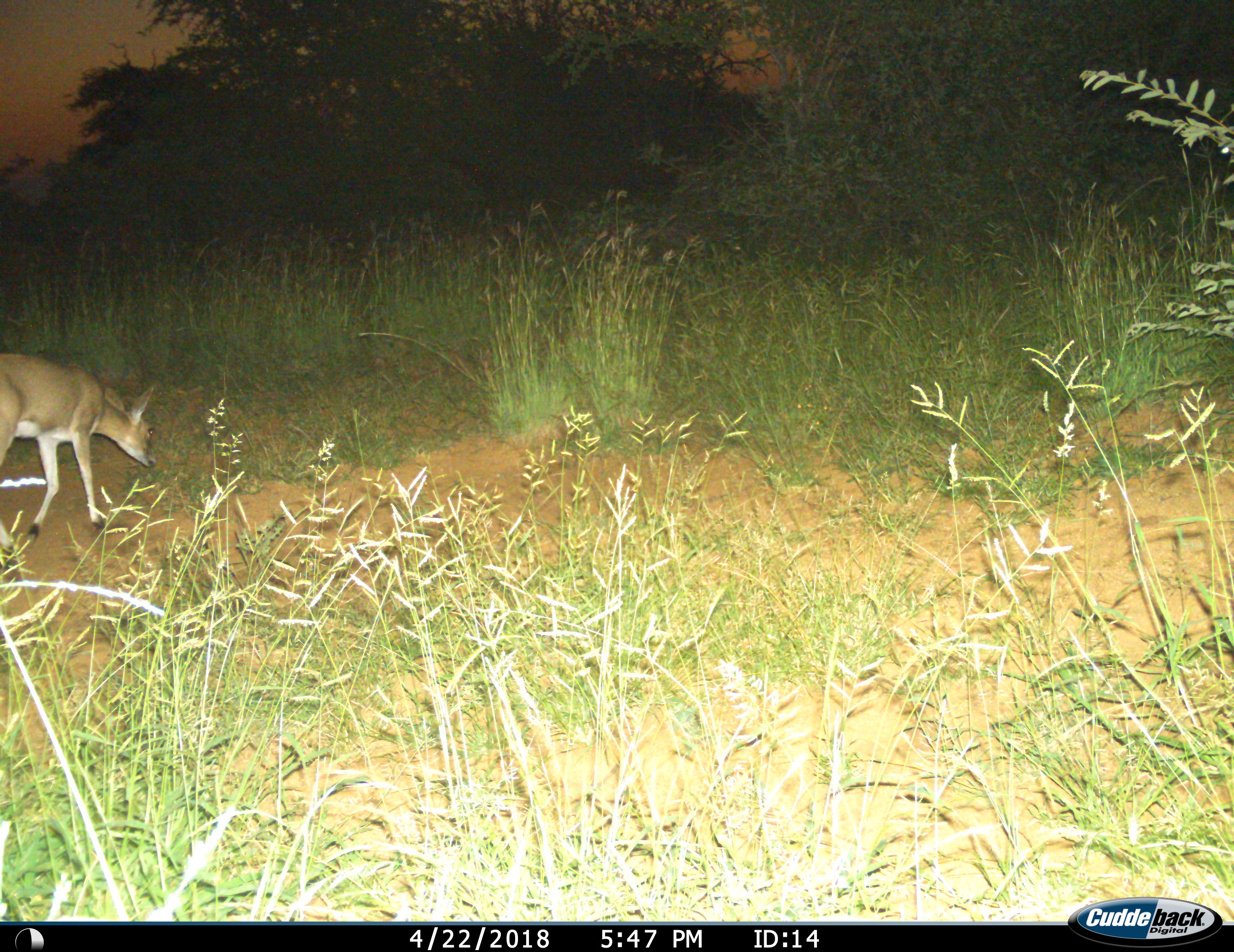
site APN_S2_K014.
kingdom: Animalia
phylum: Chordata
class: Mammalia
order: Artiodactyla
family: Bovidae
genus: Sylvicapra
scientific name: Sylvicapra grimmia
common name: common duiker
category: duikercommongrey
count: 1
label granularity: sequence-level